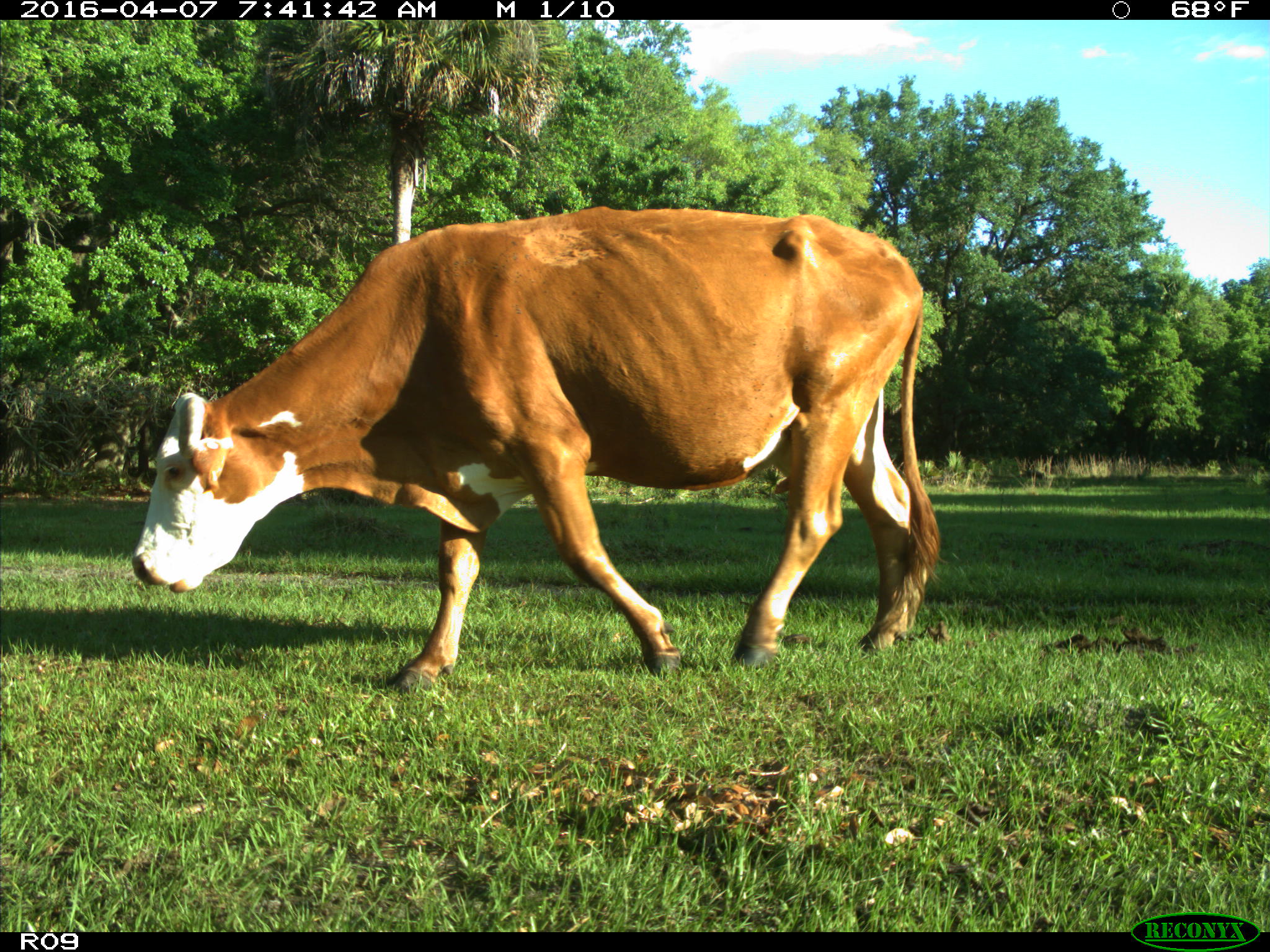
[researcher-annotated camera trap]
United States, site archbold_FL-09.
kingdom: Animalia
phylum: Chordata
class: Mammalia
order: Artiodactyla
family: Bovidae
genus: Bos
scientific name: Bos taurus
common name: domestic cow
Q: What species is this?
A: Bos taurus (domestic cow).